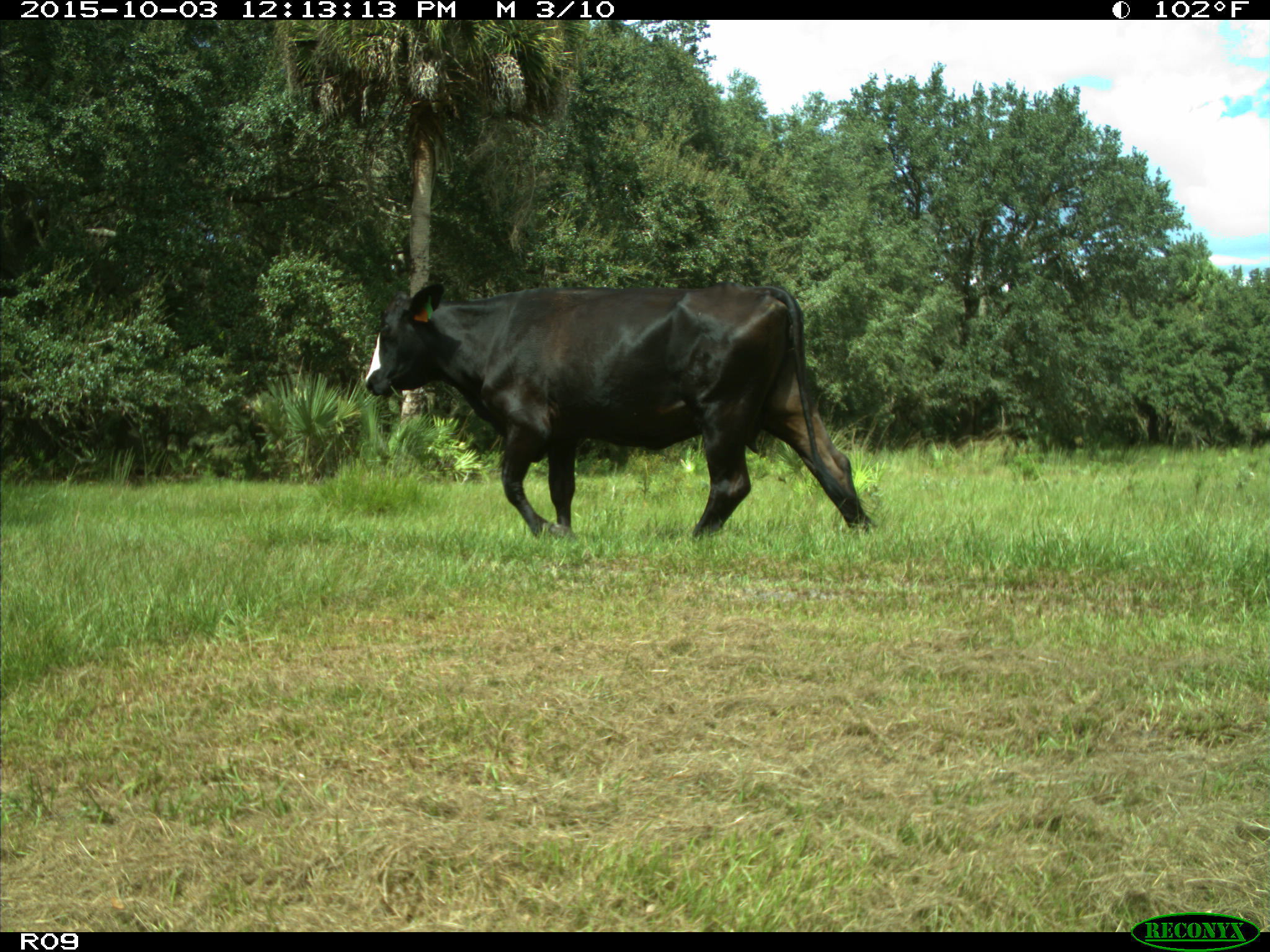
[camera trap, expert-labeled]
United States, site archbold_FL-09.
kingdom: Animalia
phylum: Chordata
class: Mammalia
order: Artiodactyla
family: Bovidae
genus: Bos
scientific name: Bos taurus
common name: domestic cow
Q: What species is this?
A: Bos taurus (domestic cow).